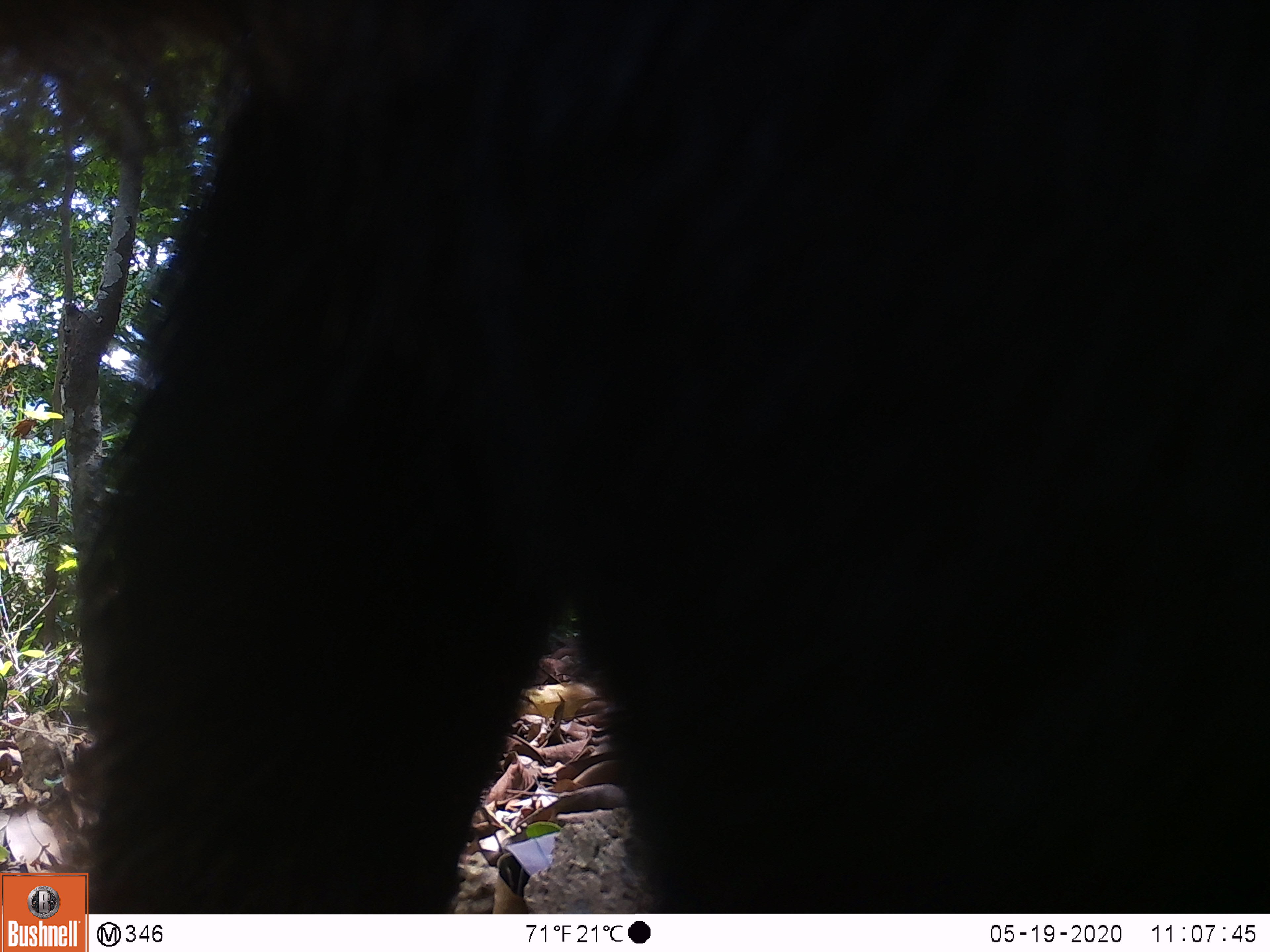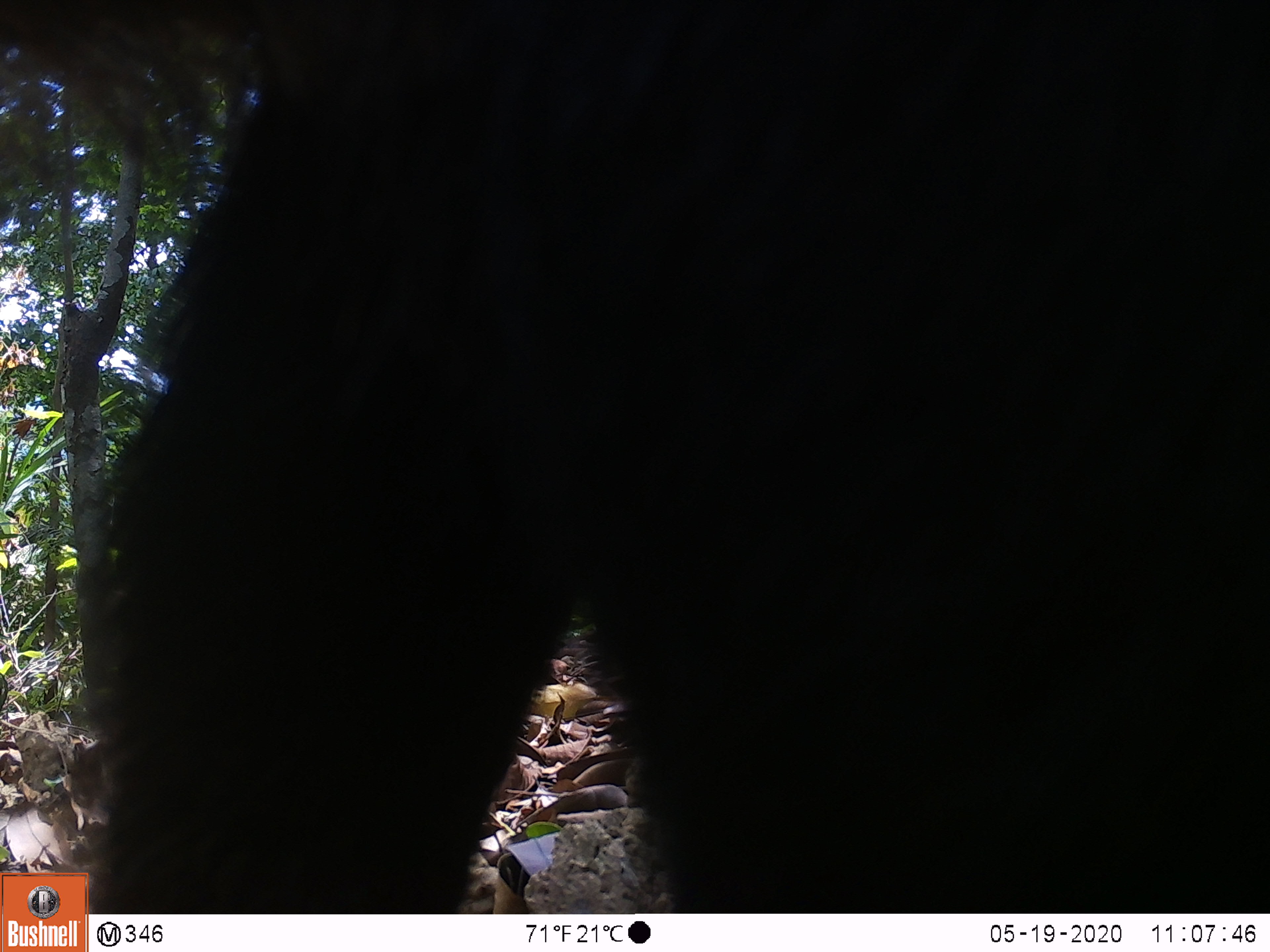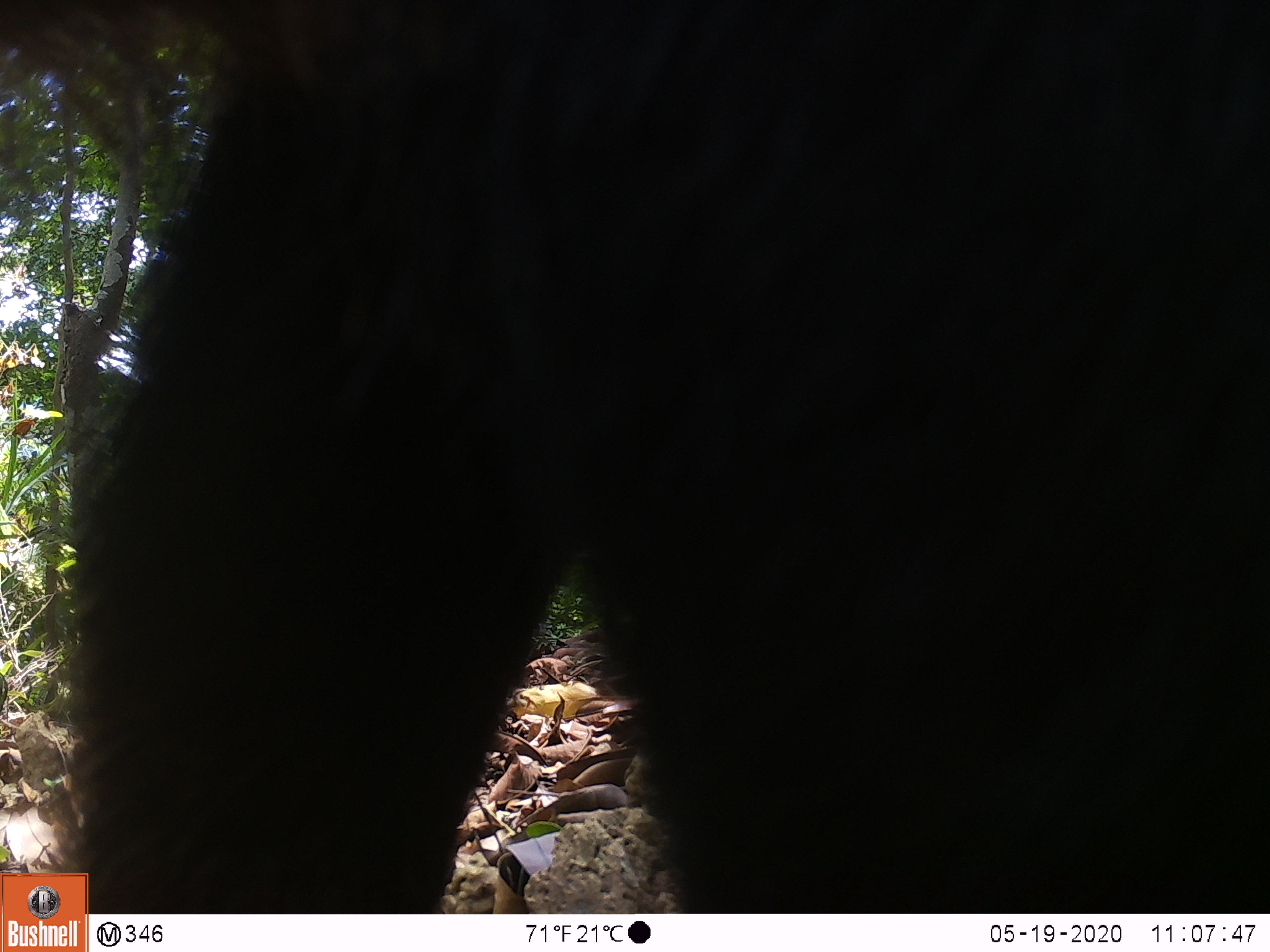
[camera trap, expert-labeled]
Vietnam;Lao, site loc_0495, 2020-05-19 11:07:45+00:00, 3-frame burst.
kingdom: Animalia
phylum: Chordata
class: Mammalia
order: Artiodactyla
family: Bovidae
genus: Capricornis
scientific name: Capricornis sumatraensis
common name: chinese serow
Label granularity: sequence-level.